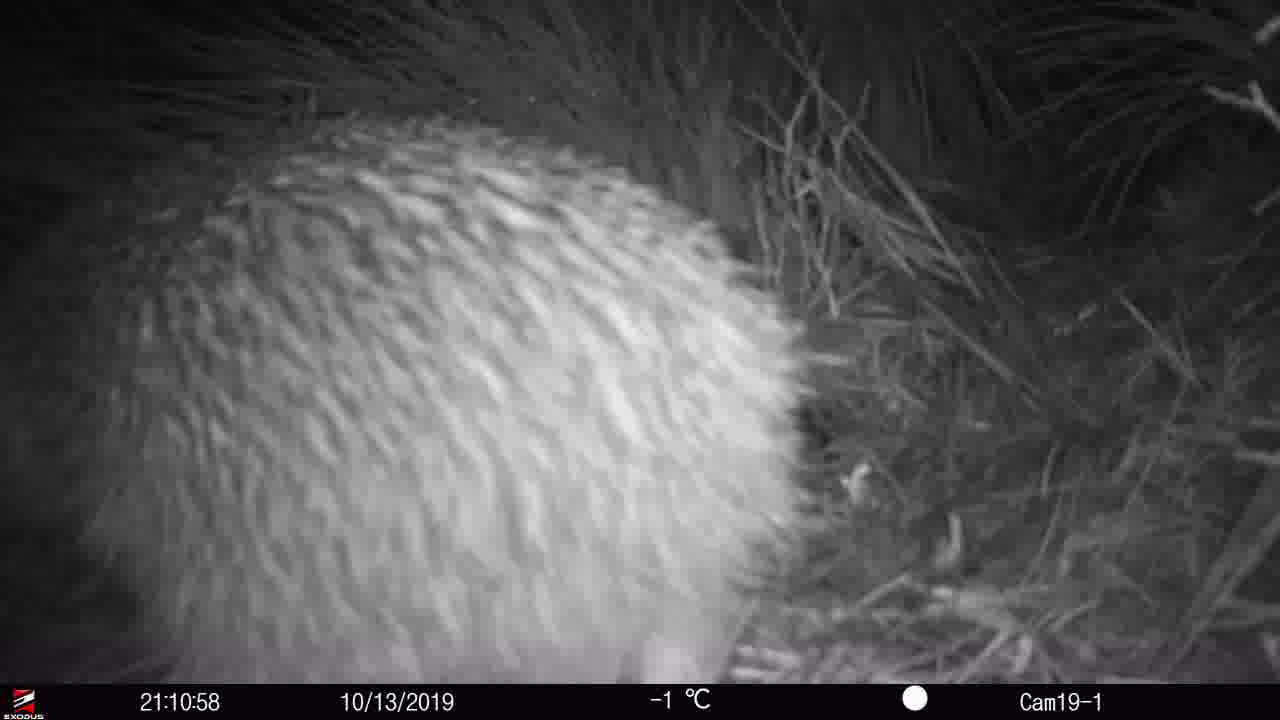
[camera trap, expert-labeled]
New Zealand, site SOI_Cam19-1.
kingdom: Animalia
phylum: Chordata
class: Aves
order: Apterygiformes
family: Apterygidae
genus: Apteryx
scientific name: Apteryx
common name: kiwi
Kiwi (Apteryx).